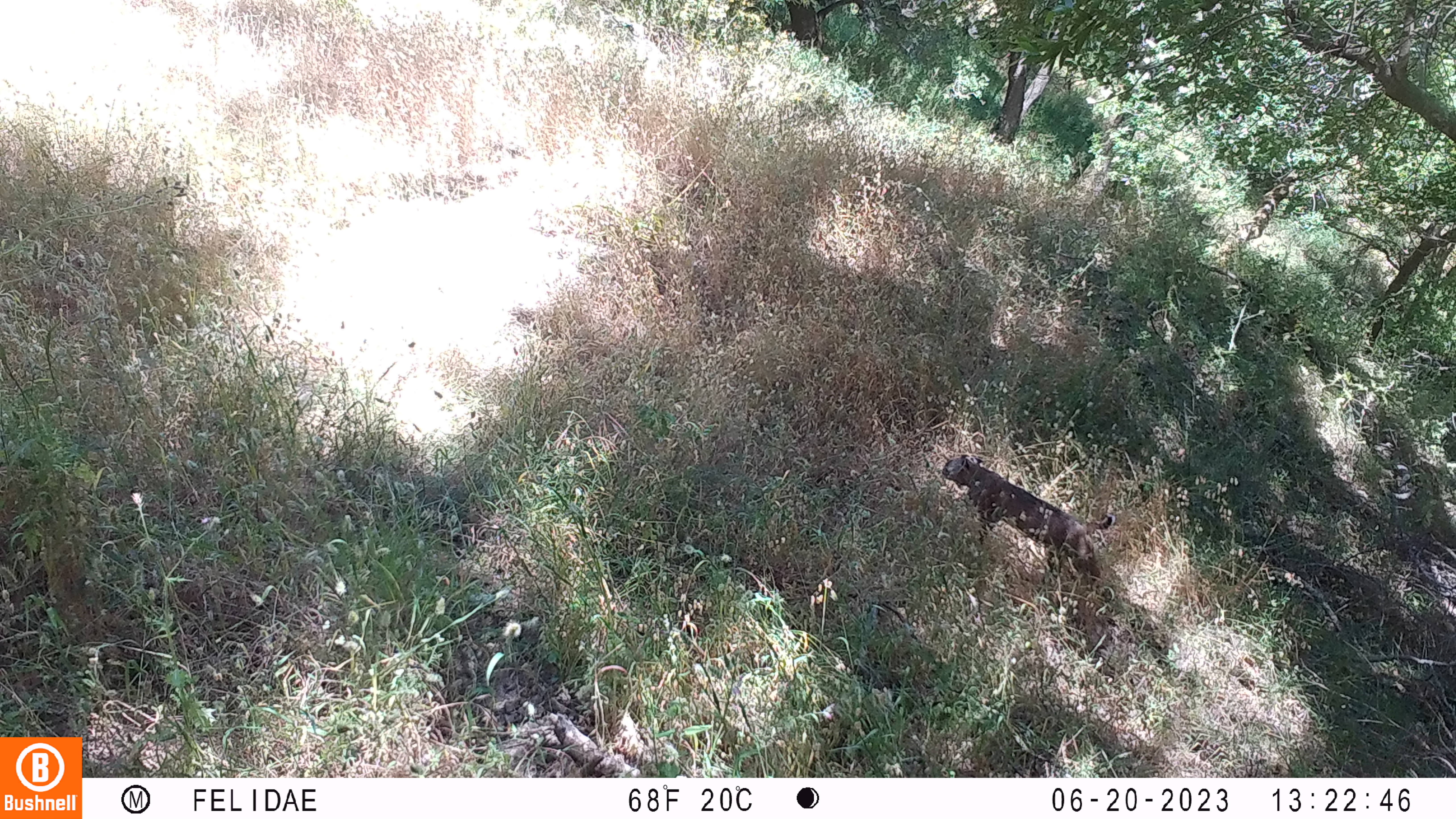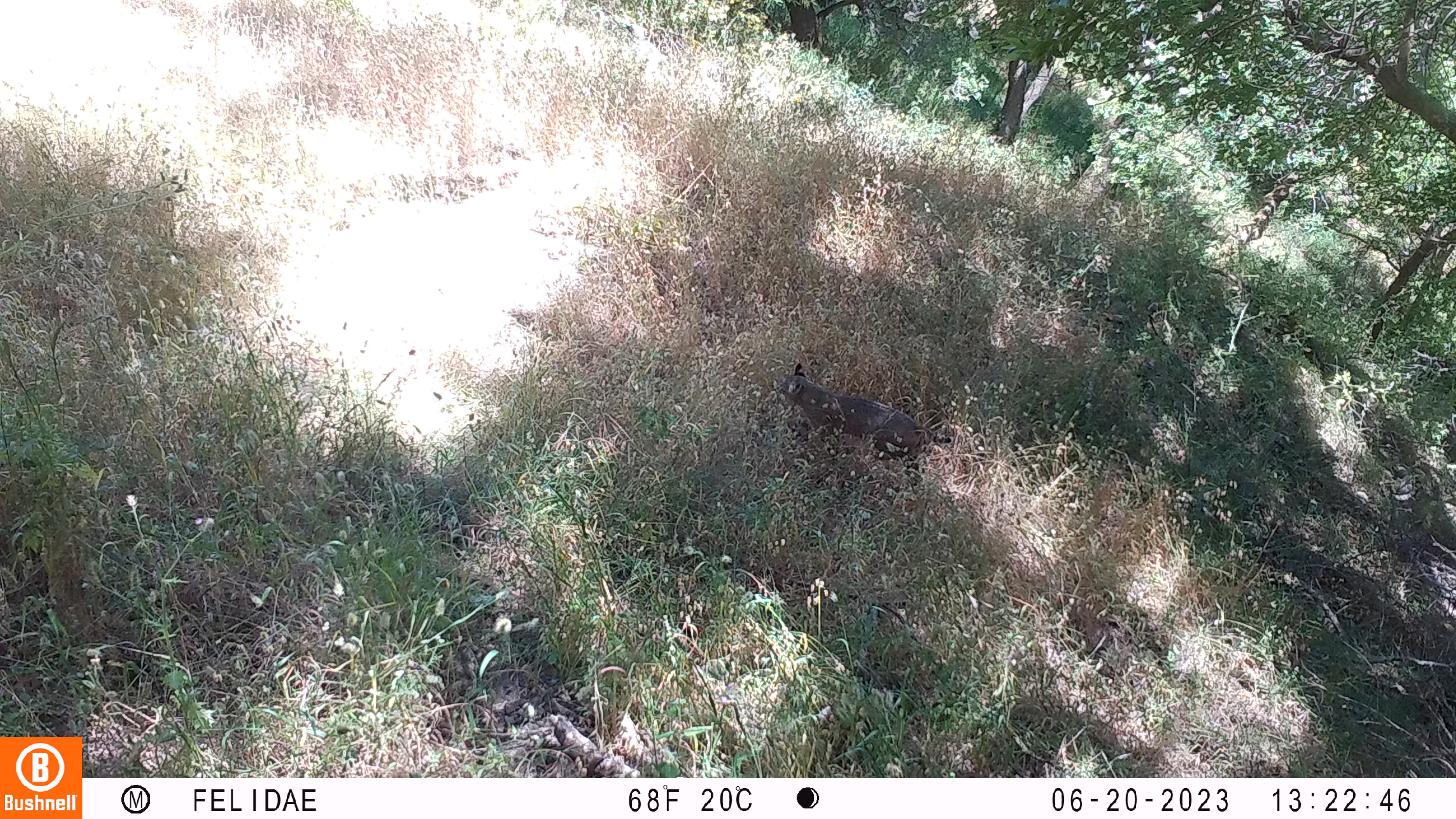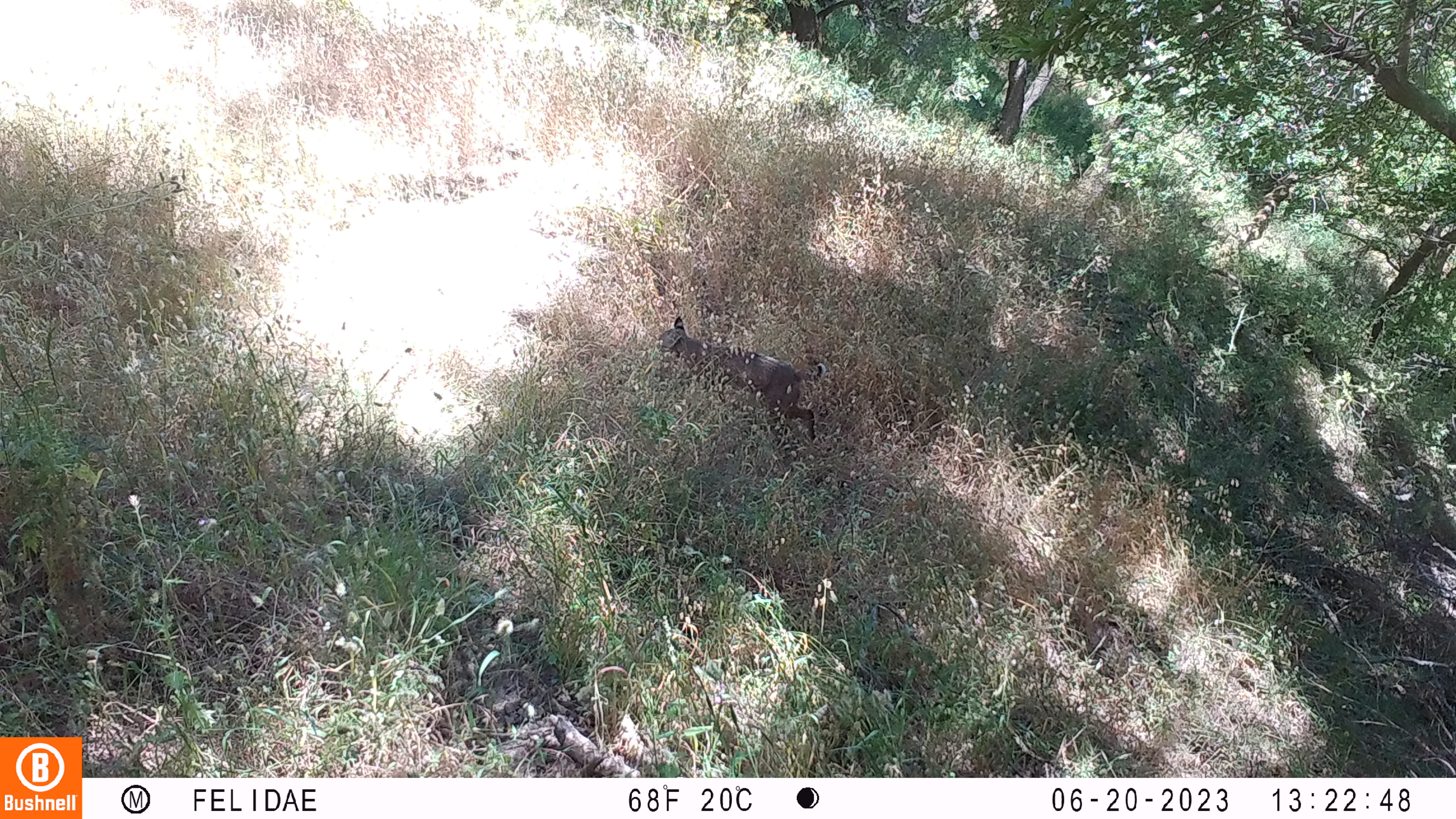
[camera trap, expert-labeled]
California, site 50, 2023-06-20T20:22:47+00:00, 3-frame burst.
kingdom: Animalia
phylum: Chordata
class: Mammalia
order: Carnivora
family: Felidae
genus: Lynx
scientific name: Lynx rufus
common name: bobcat